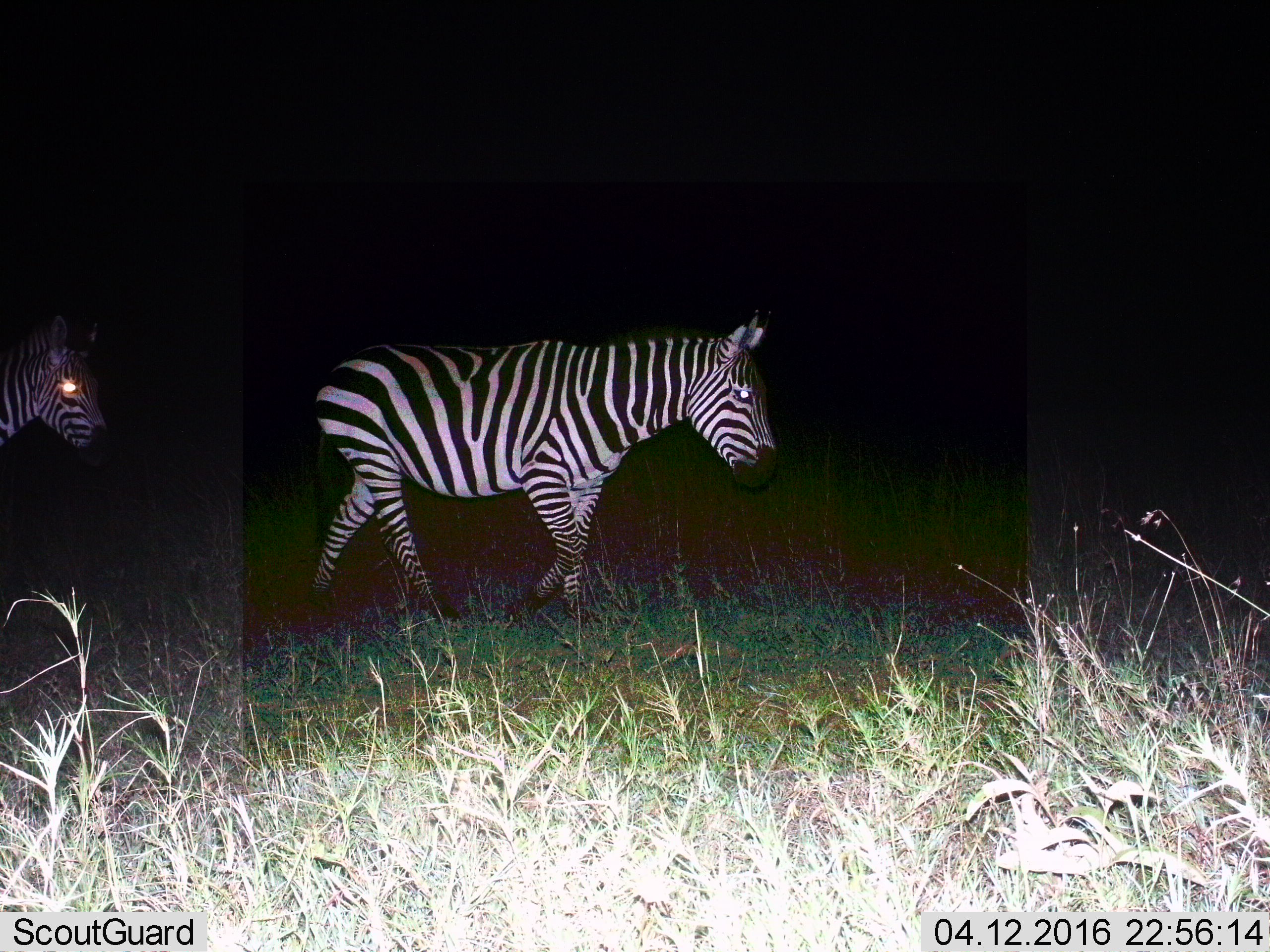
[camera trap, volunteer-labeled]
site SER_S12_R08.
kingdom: Animalia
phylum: Chordata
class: Mammalia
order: Perissodactyla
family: Equidae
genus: Equus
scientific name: Equus quagga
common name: plains zebra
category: zebraplains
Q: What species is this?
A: Zebraplains (plains zebra) (Equus quagga).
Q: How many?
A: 2.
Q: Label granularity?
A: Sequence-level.